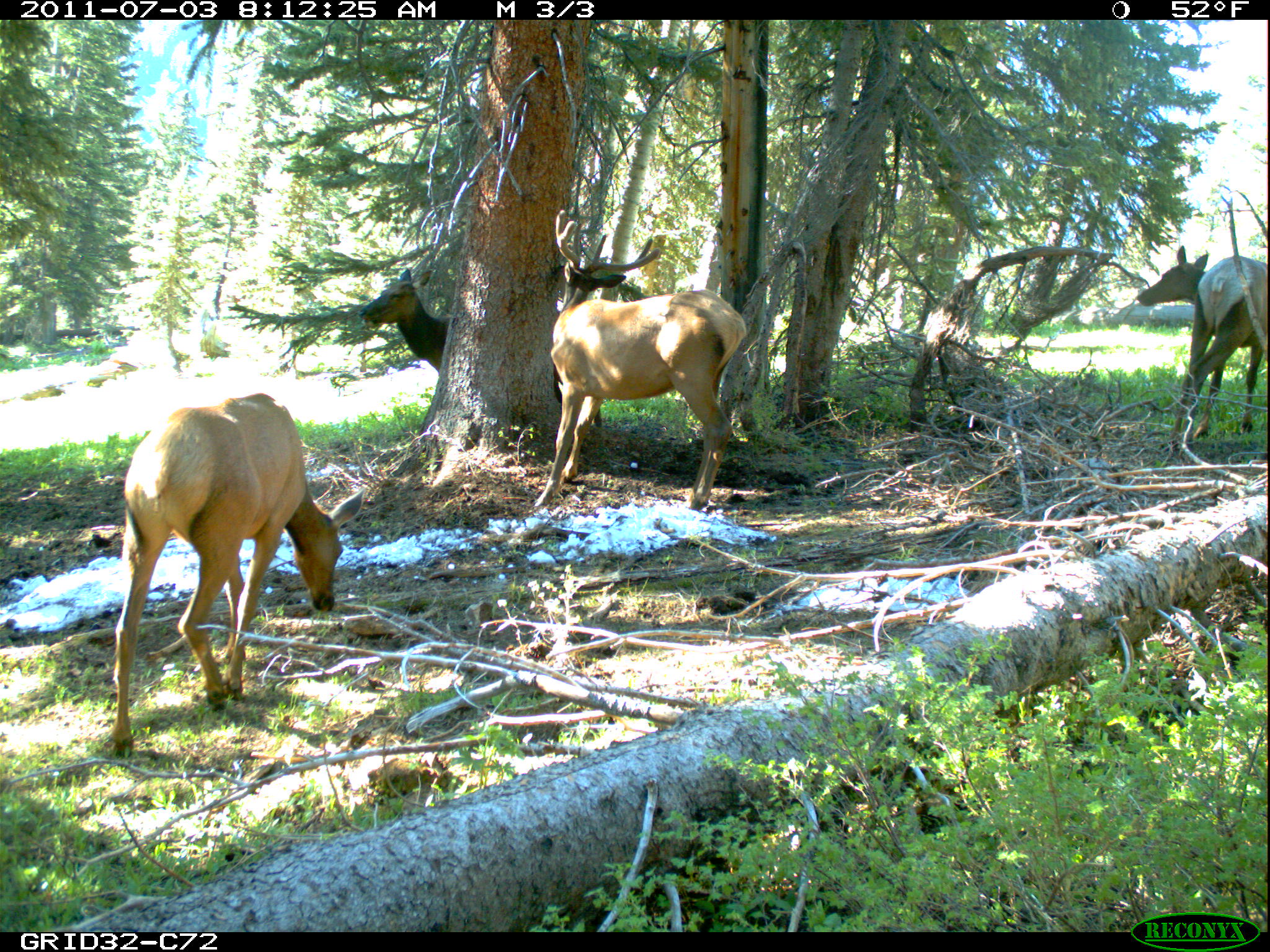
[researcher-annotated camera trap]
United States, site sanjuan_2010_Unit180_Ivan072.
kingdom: Animalia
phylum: Chordata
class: Mammalia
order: Artiodactyla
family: Cervidae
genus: Cervus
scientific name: Cervus elaphus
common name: red deer